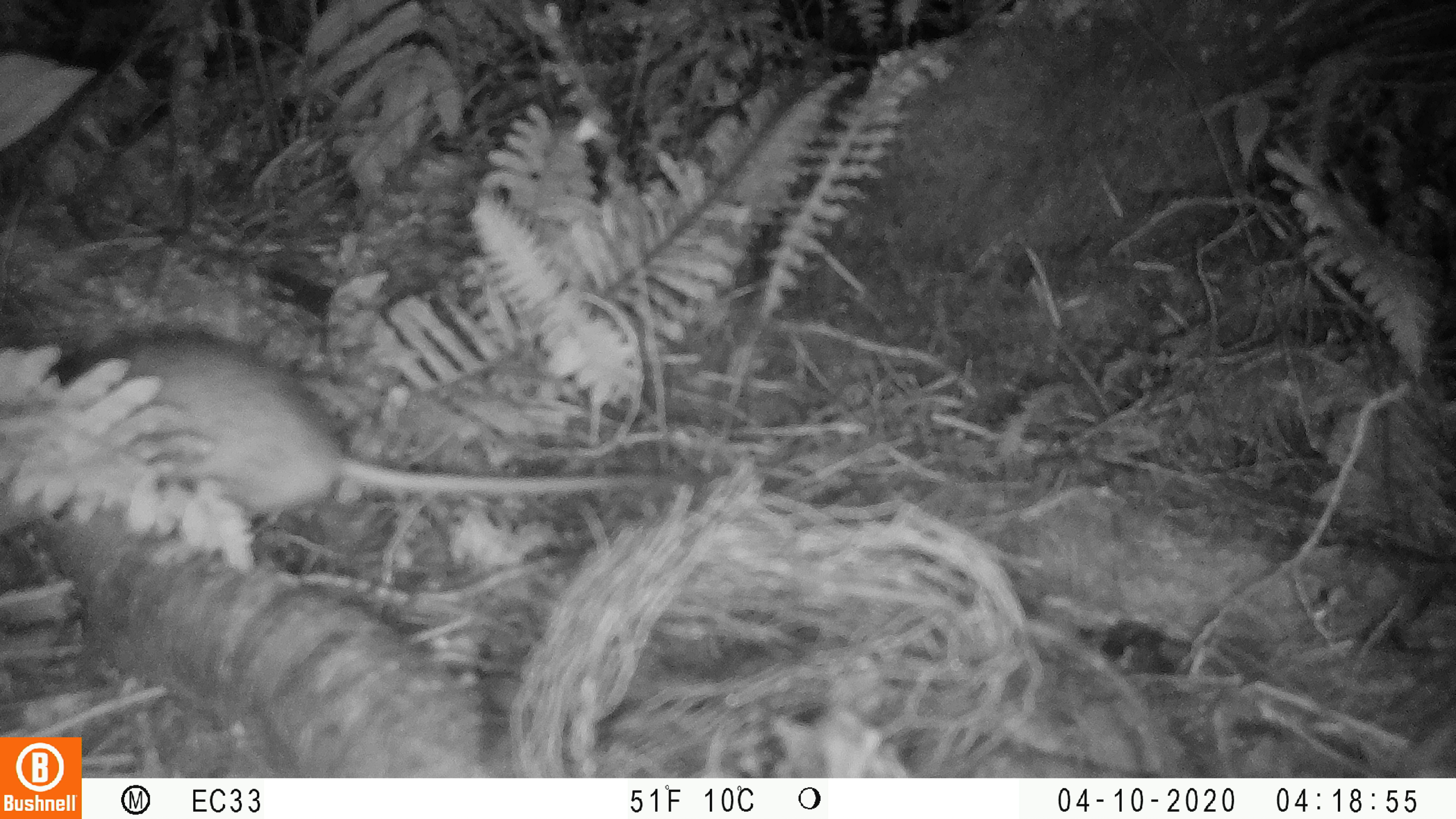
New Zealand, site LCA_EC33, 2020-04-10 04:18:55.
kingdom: Animalia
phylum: Chordata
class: Mammalia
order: Rodentia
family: Muridae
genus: Rattus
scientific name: Rattus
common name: rat